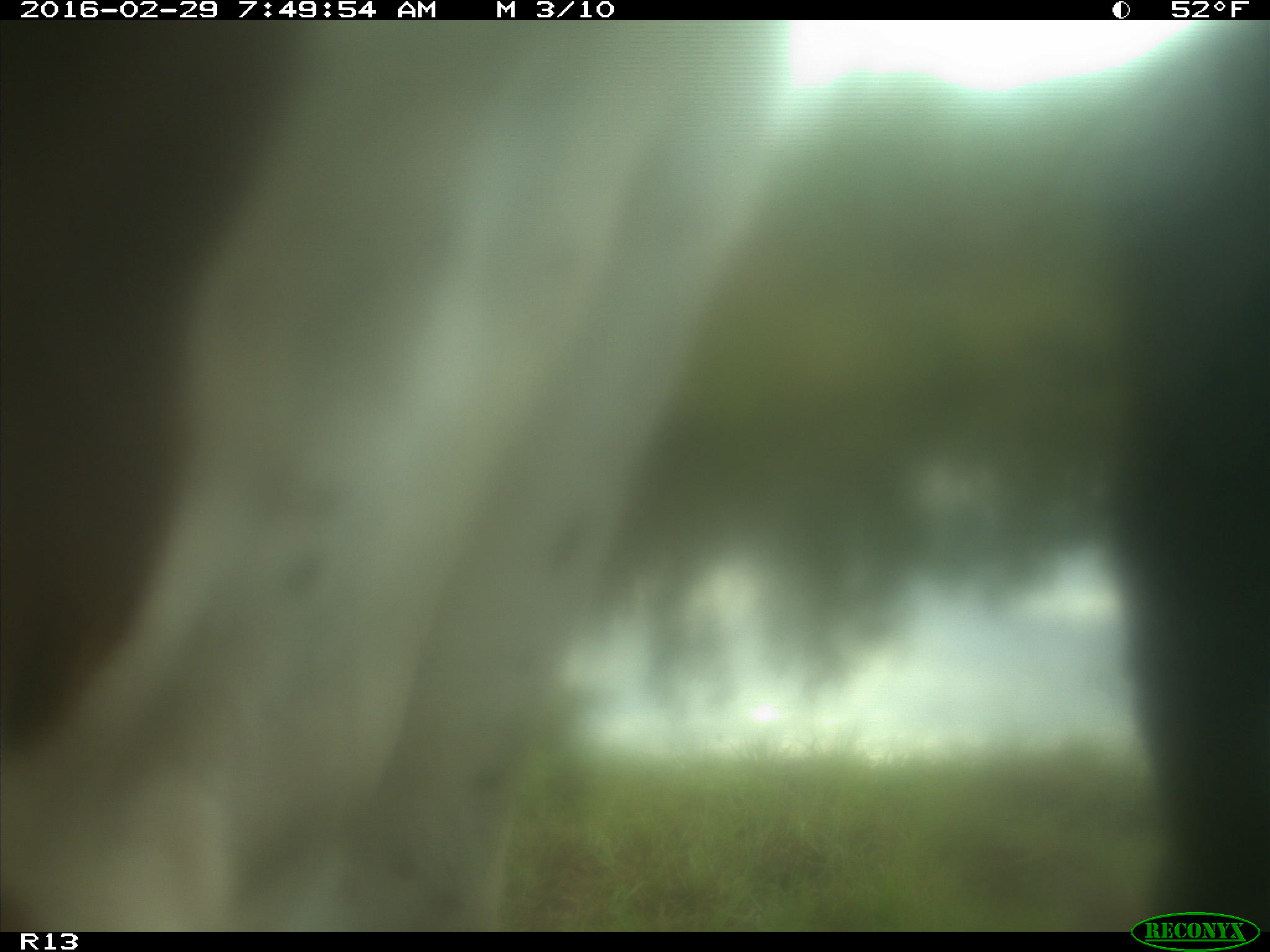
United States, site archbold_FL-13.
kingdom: Animalia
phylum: Chordata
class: Mammalia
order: Artiodactyla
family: Bovidae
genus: Bos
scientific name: Bos taurus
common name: domestic cow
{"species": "Bos taurus (domestic cow)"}